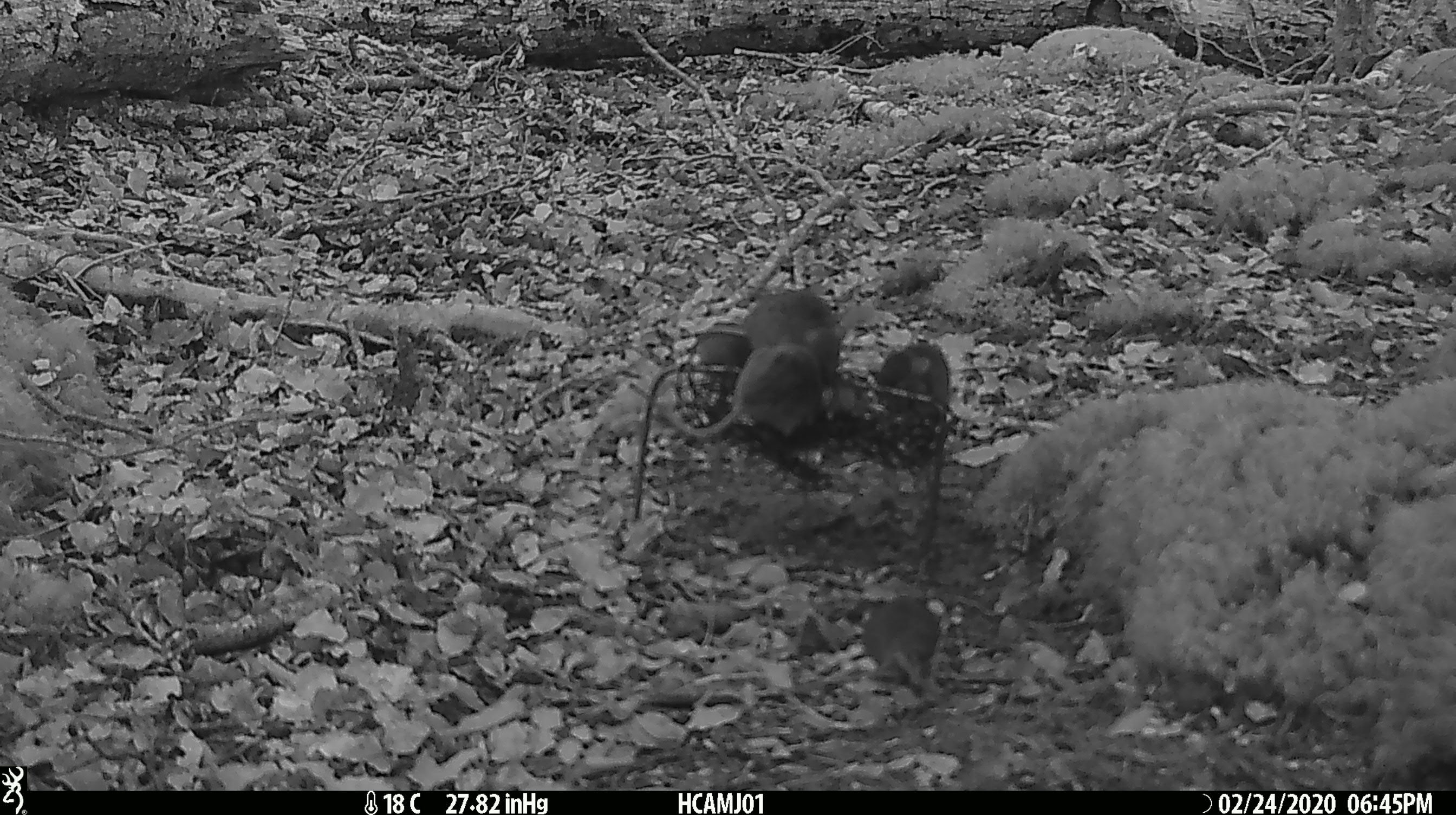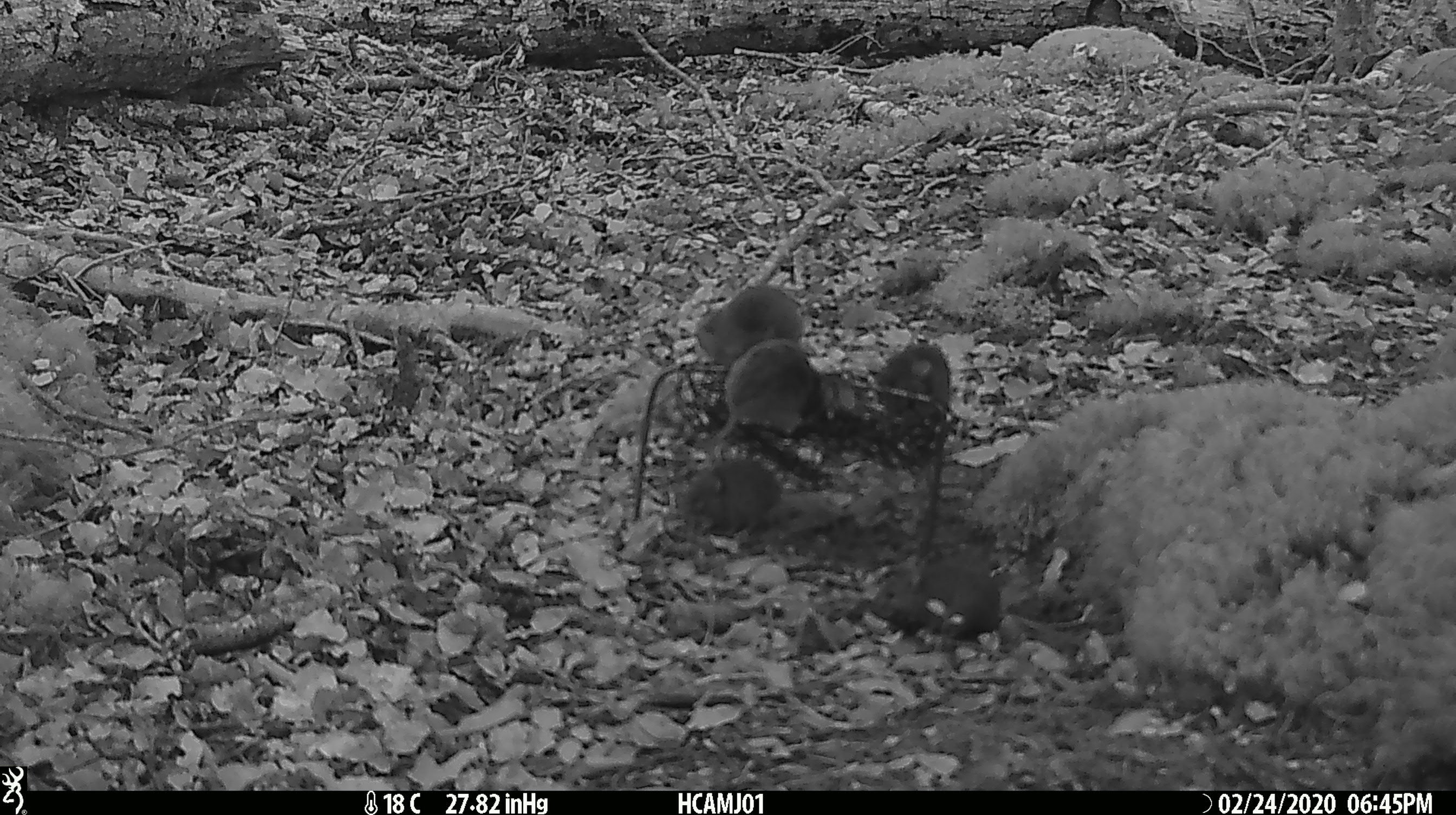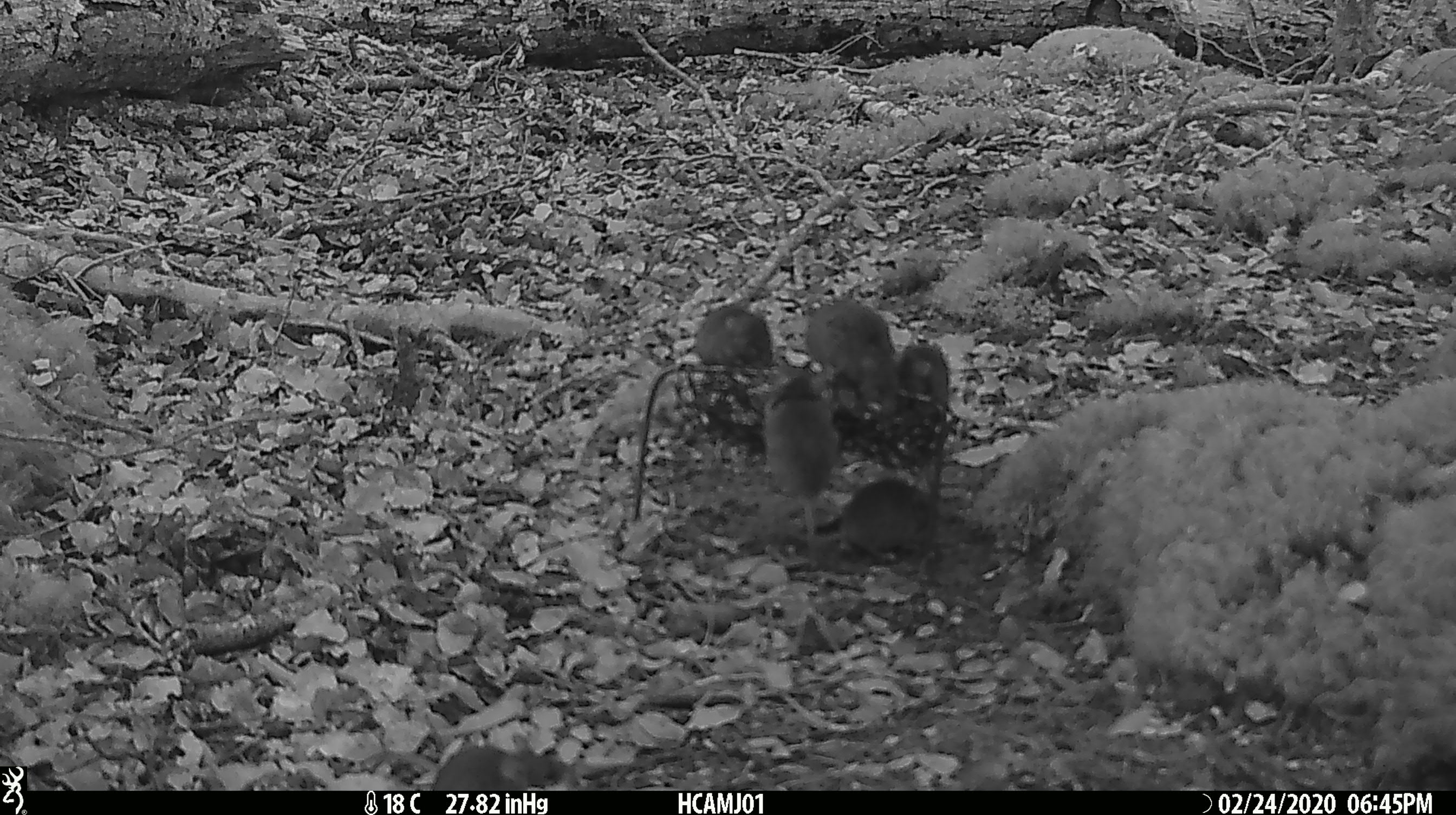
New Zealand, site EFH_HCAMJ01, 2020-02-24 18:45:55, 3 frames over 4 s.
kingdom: Animalia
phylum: Chordata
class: Mammalia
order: Rodentia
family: Muridae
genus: Mus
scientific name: Mus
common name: mouse